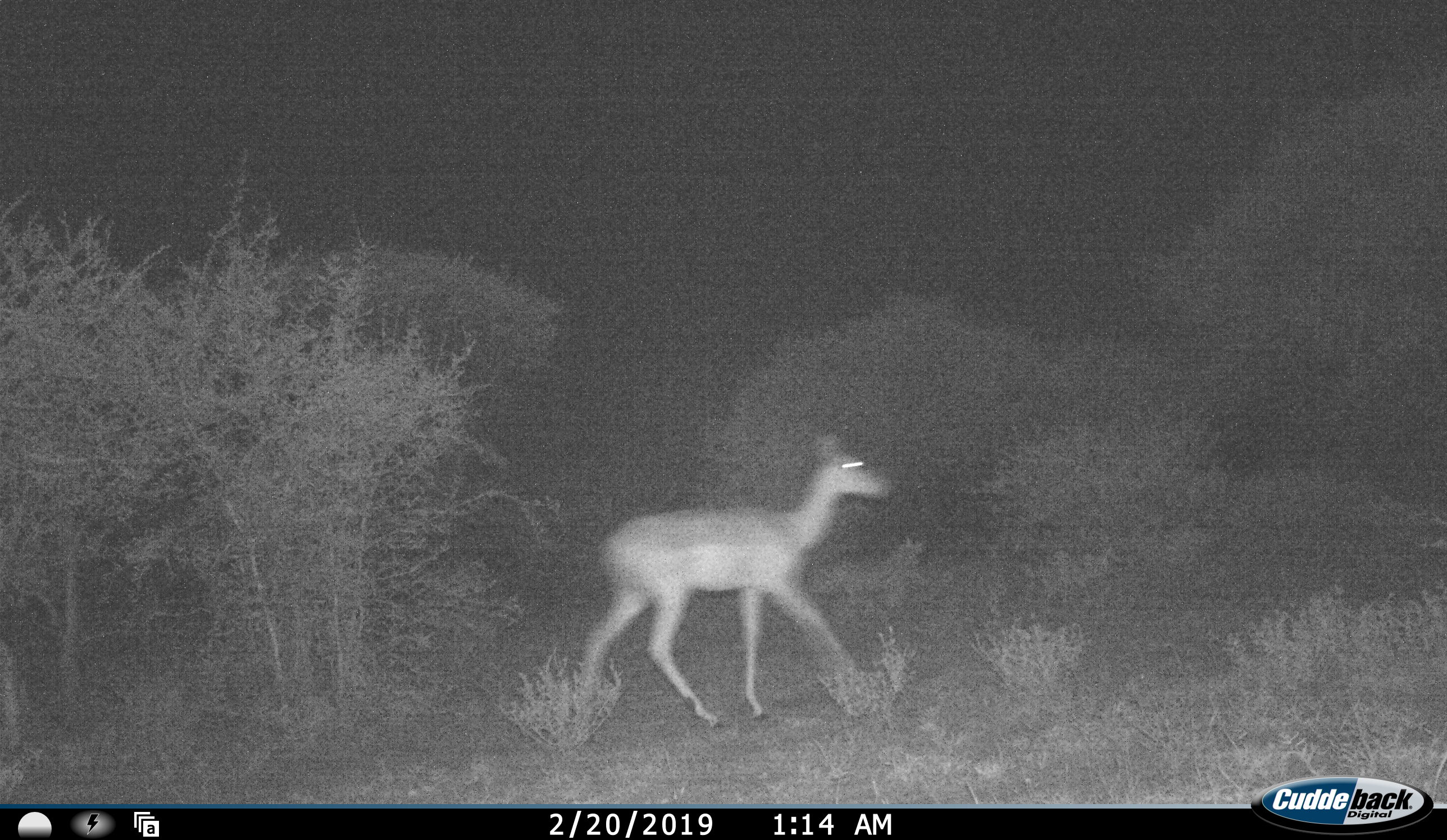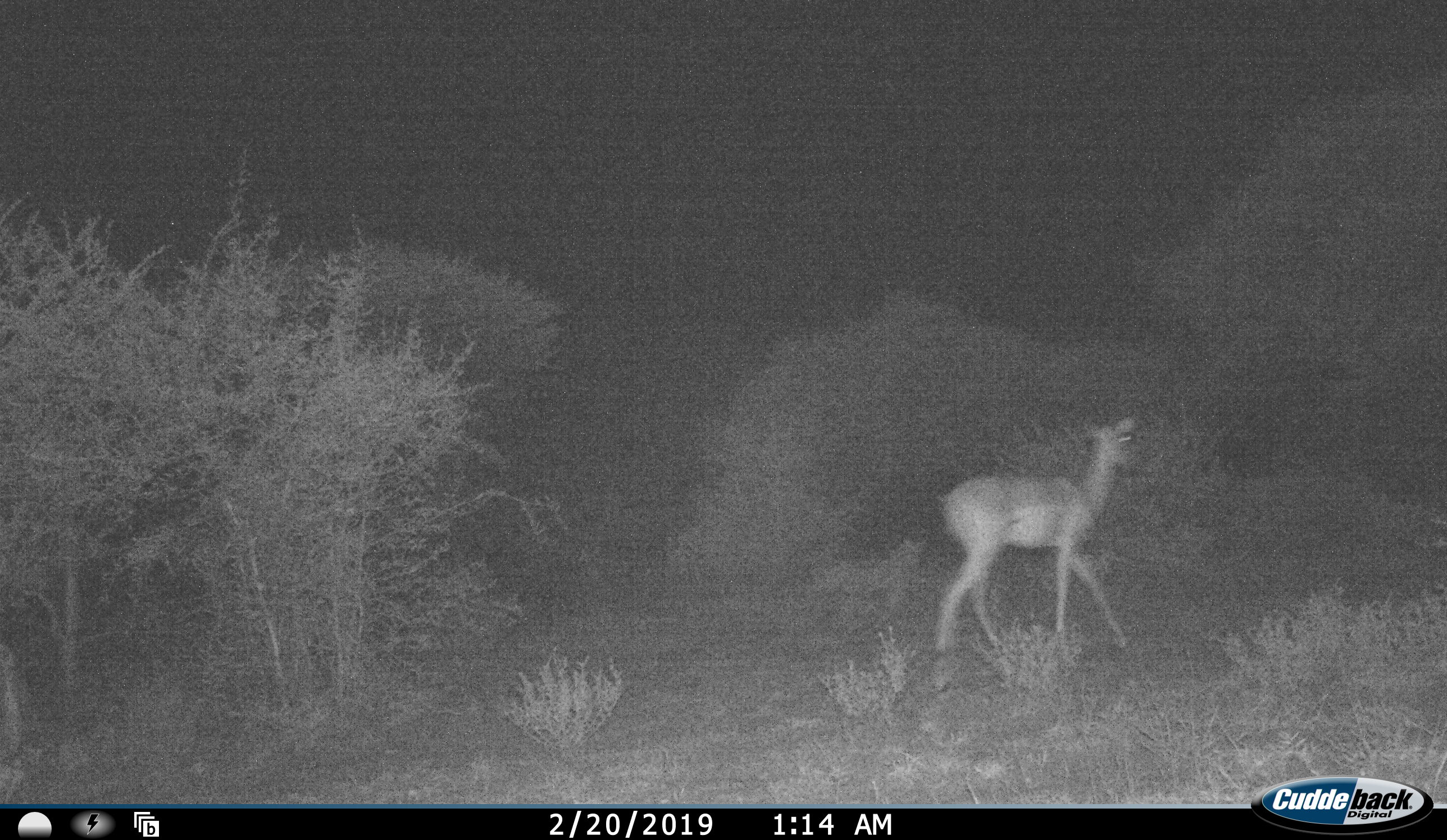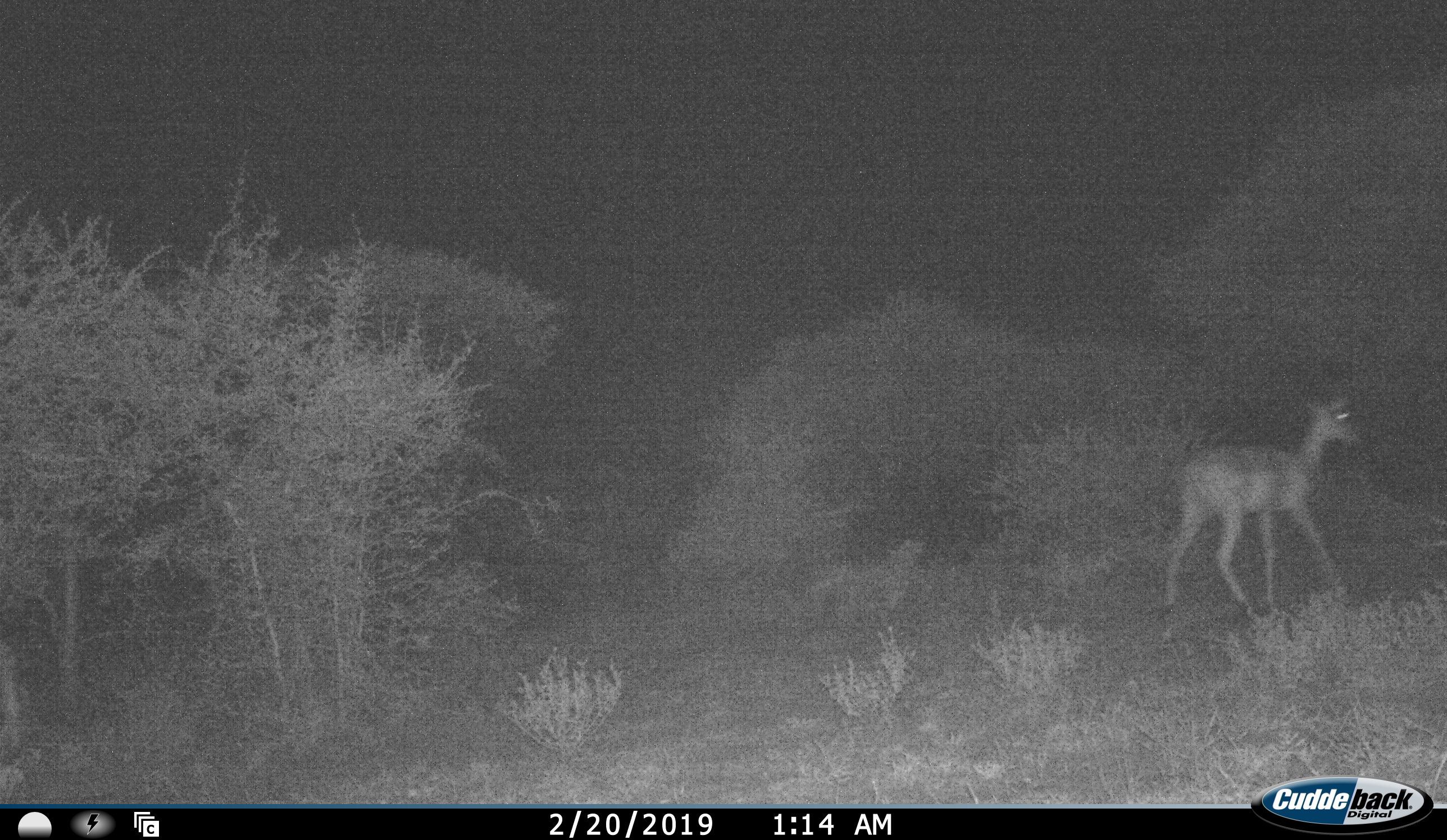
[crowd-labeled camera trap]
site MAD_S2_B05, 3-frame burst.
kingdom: Animalia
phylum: Chordata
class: Mammalia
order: Artiodactyla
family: Bovidae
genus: Aepyceros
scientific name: Aepyceros melampus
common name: impala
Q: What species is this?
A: Impala (Aepyceros melampus).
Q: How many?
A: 1.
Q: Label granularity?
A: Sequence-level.